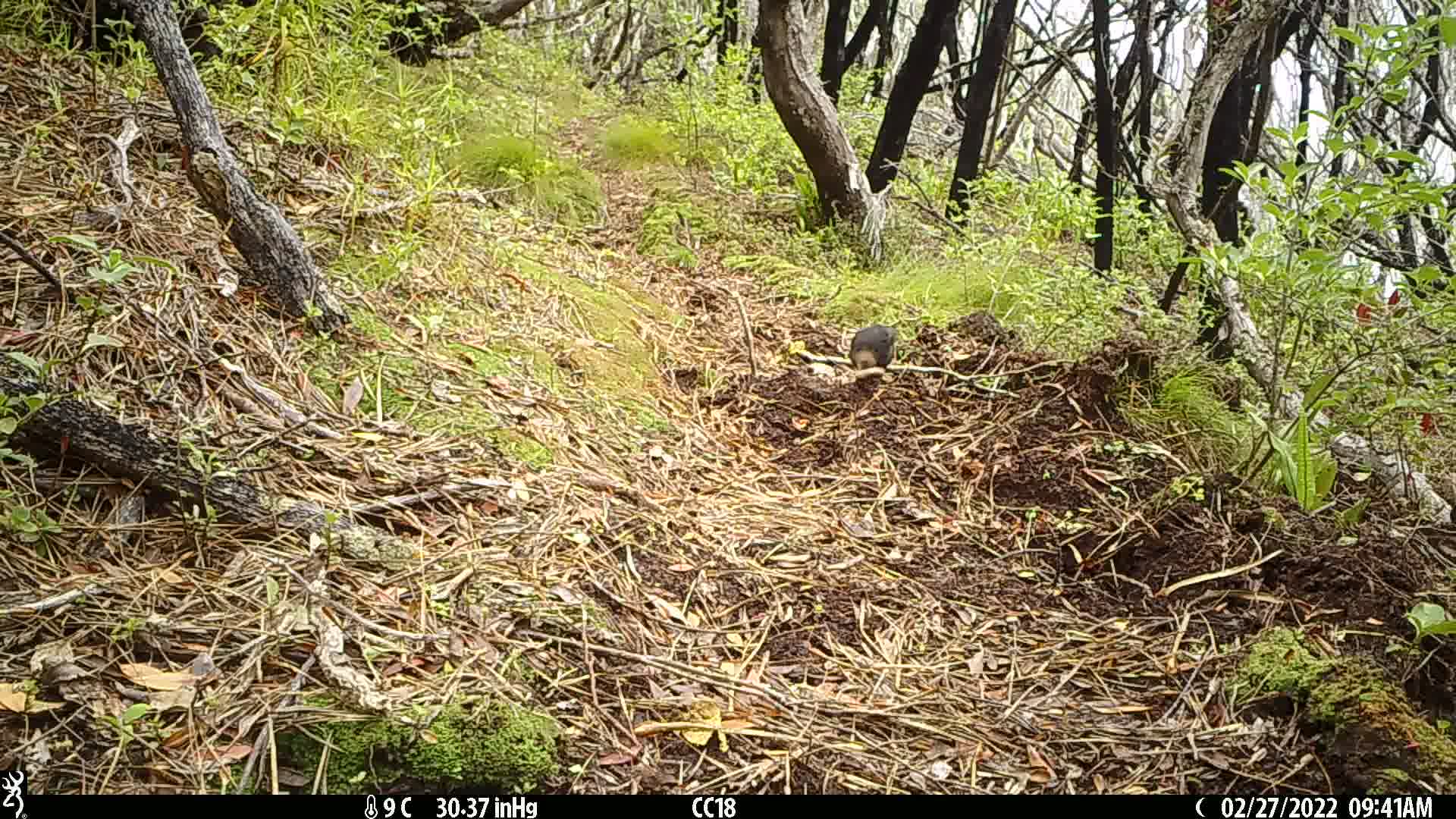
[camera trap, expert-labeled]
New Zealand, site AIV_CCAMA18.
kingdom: Animalia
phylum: Chordata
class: Aves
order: Passeriformes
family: Turdidae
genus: Turdus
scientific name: Turdus merula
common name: eurasian blackbird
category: blackbird